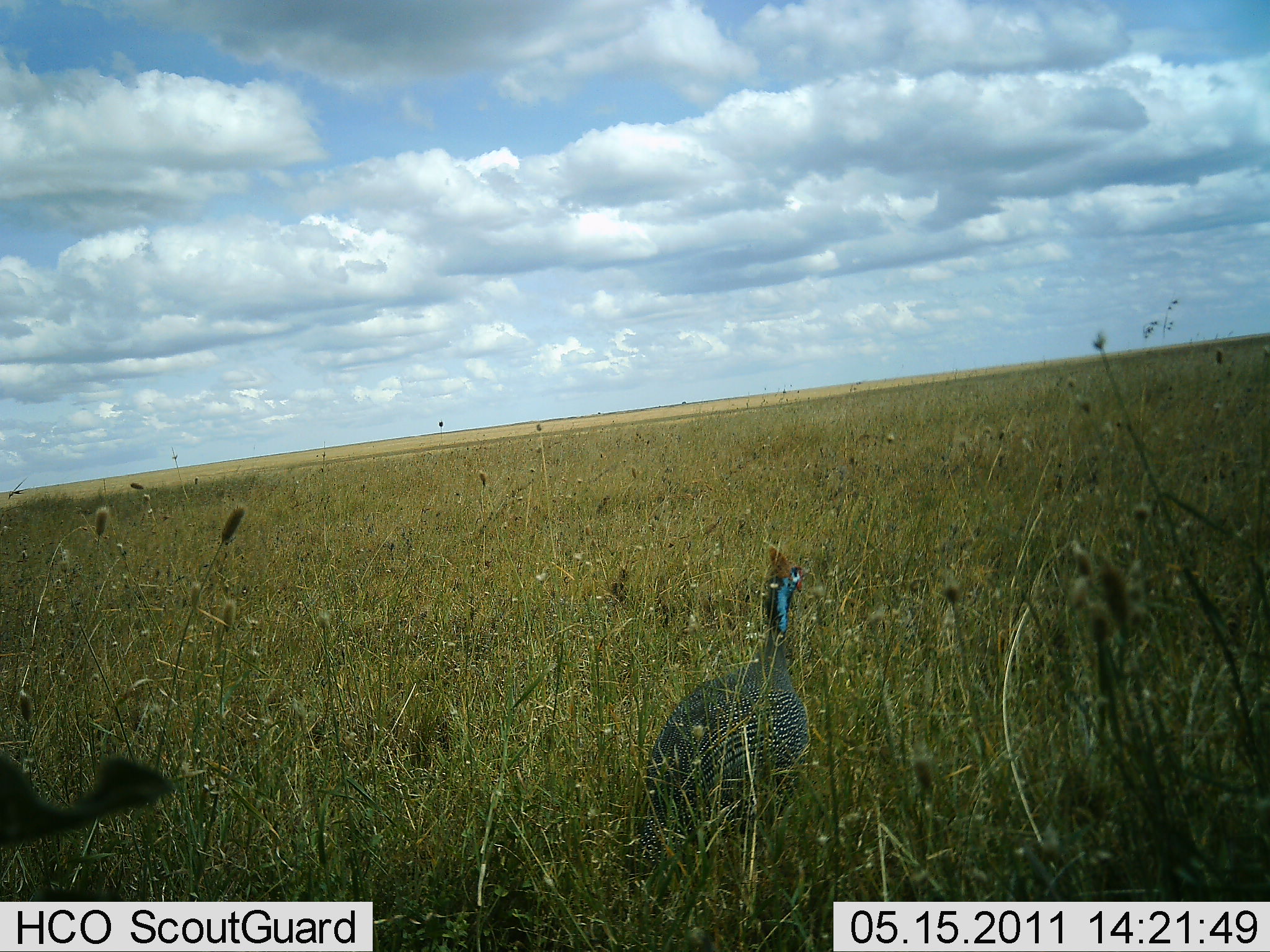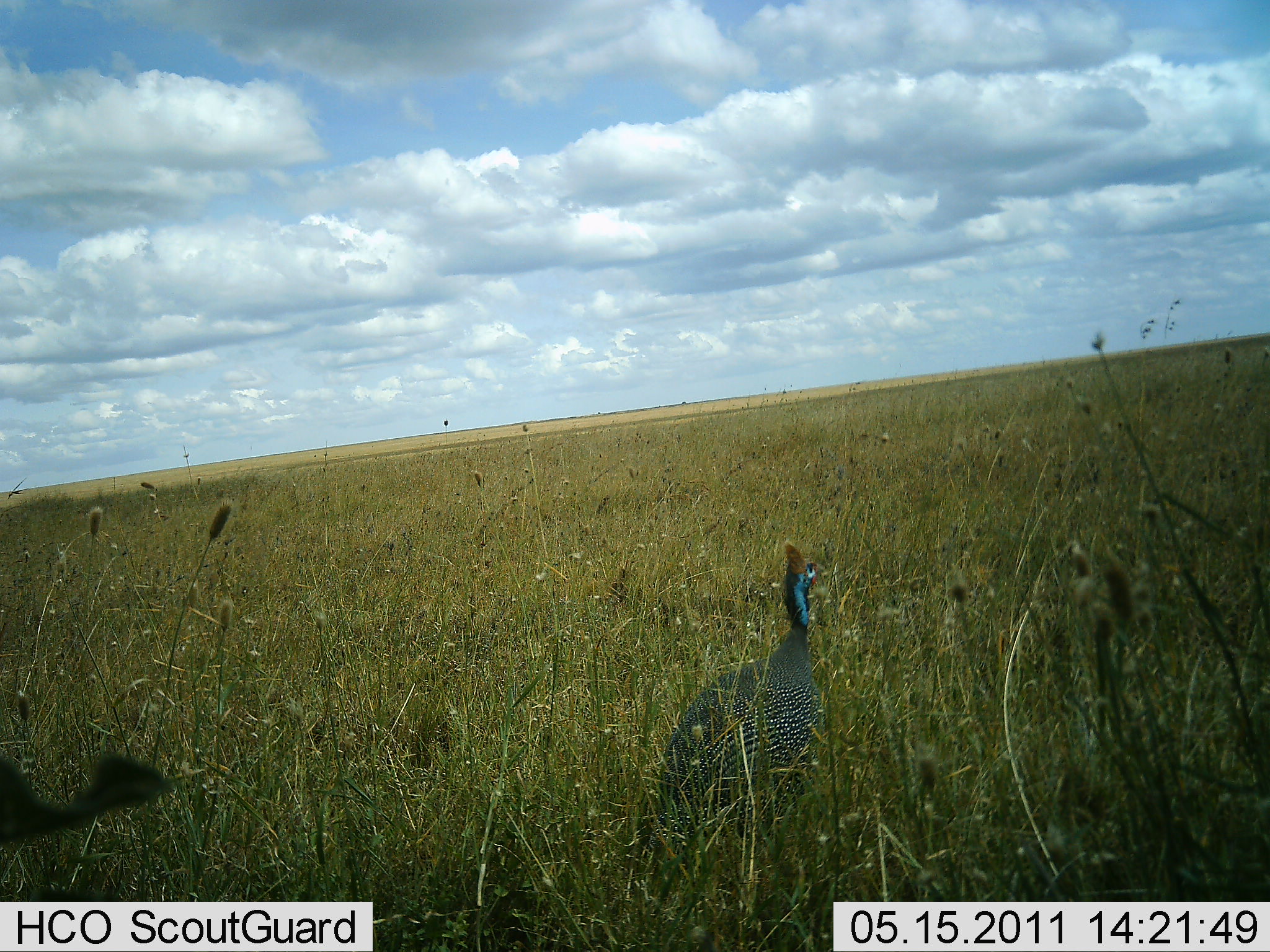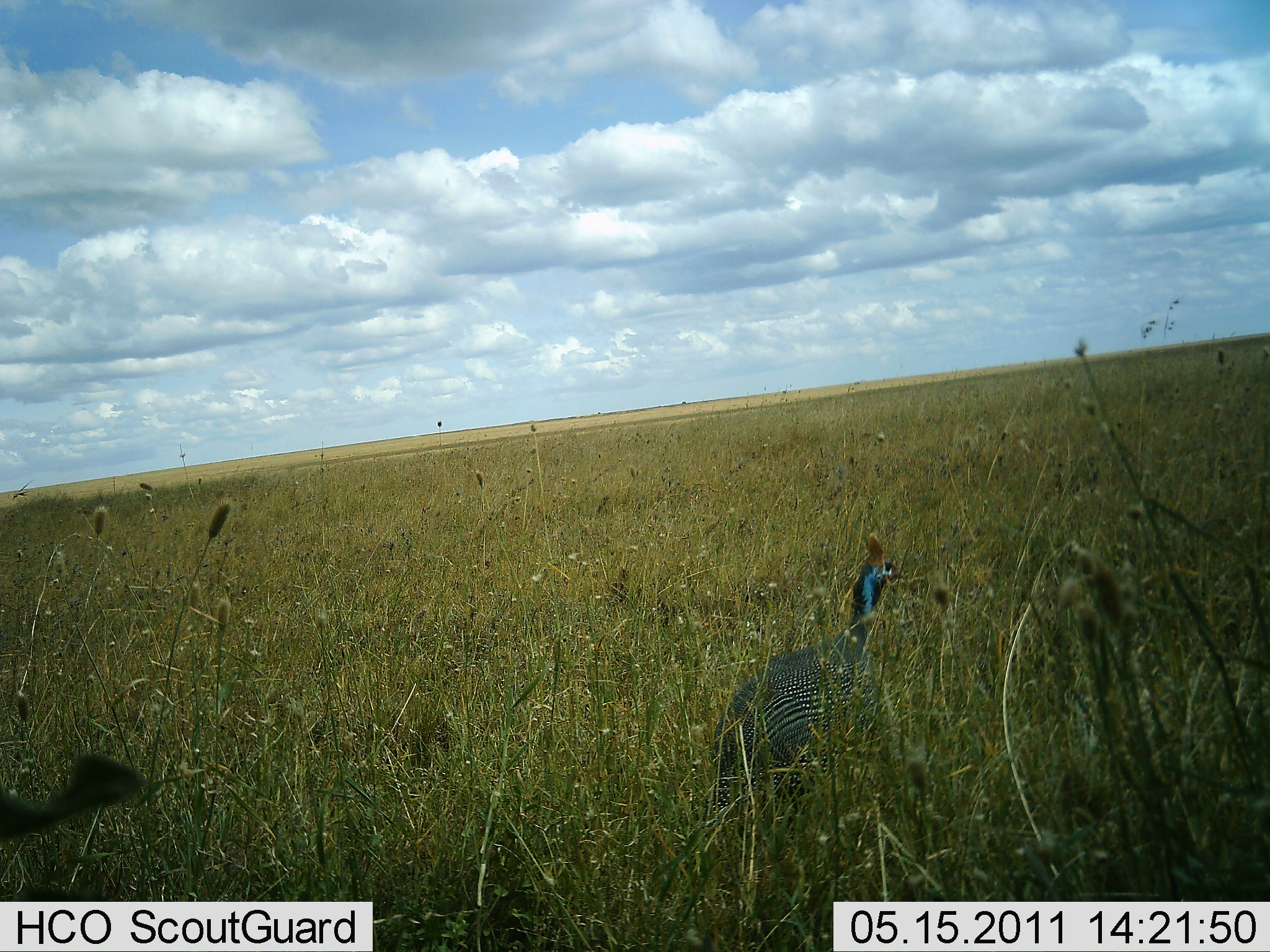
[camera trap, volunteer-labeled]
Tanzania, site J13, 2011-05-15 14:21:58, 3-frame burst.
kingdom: Animalia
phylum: Chordata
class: Aves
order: Galliformes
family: Numididae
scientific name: Numididae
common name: guinea fowl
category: guineafowl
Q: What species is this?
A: Guineafowl (guinea fowl) (Numididae).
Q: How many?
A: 1.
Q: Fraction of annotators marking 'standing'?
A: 17%.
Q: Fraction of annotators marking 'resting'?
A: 0%.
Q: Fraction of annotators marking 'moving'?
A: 83%.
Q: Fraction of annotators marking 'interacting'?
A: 0%.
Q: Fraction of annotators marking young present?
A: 0%.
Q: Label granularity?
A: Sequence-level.